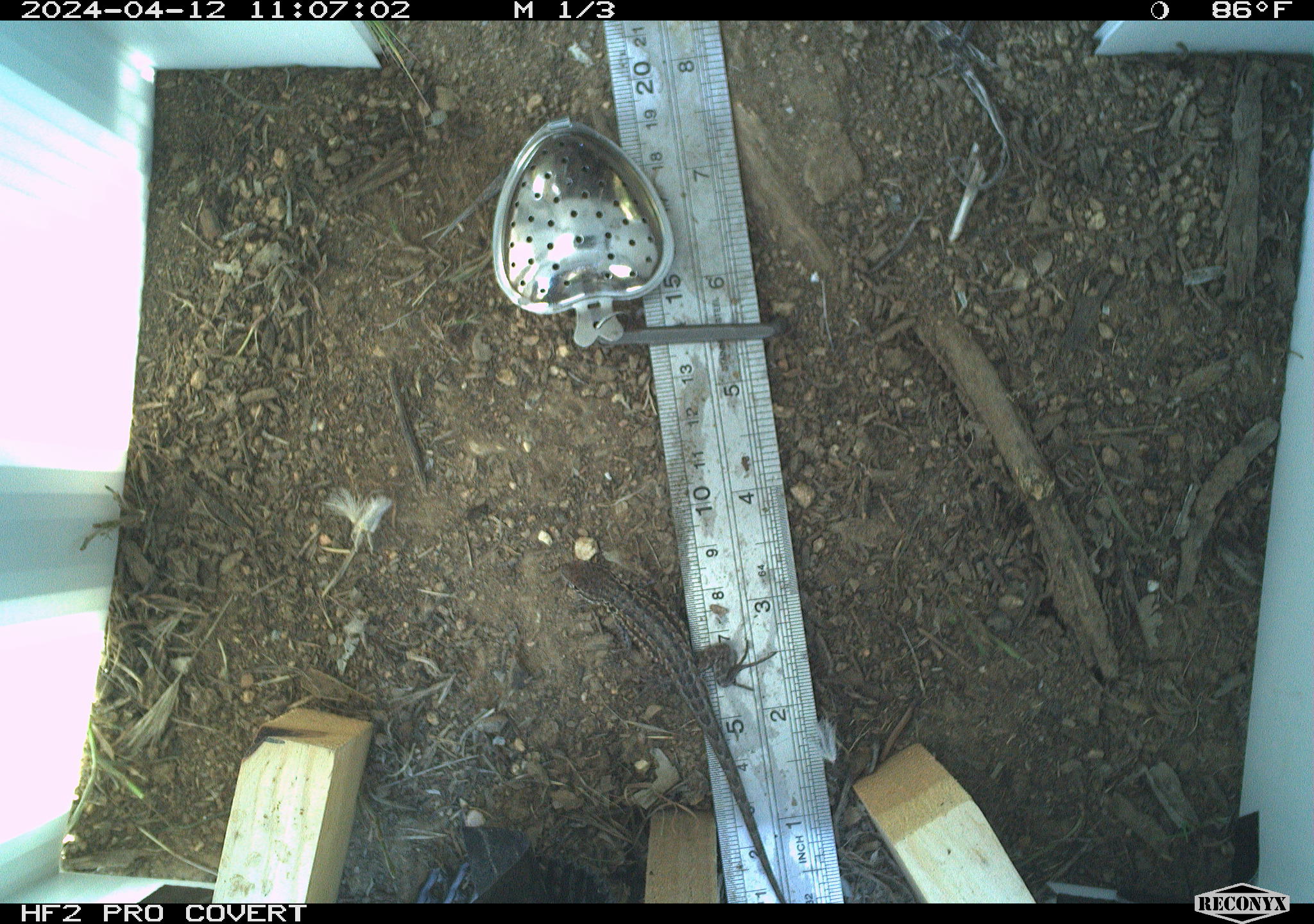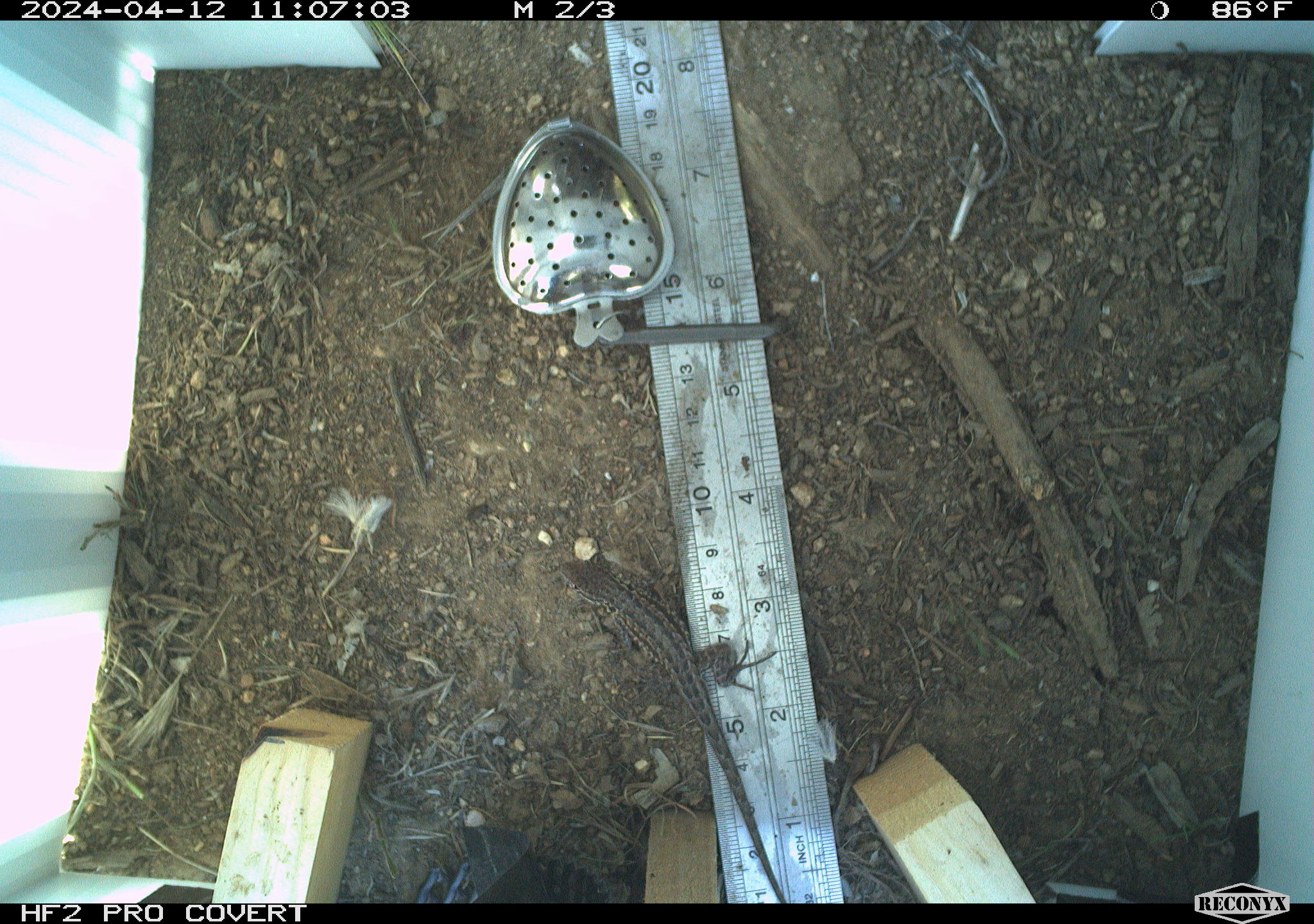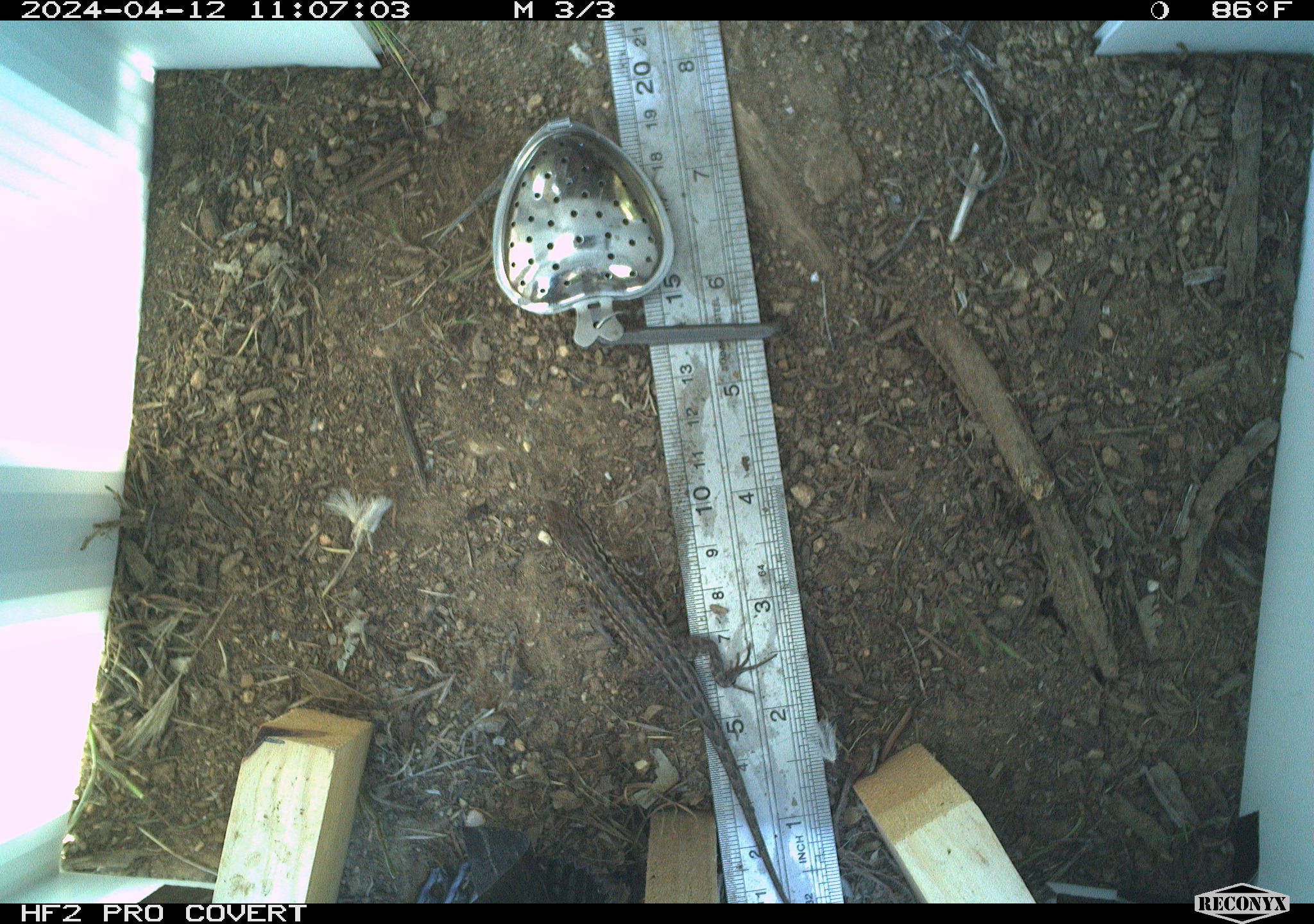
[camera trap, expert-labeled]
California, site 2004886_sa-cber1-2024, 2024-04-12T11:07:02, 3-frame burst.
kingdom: Animalia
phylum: Chordata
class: Reptilia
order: Squamata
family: Phrynosomatidae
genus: Uta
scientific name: Uta stansburiana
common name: common side-blotched lizard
Common side-blotched lizard (Uta stansburiana).